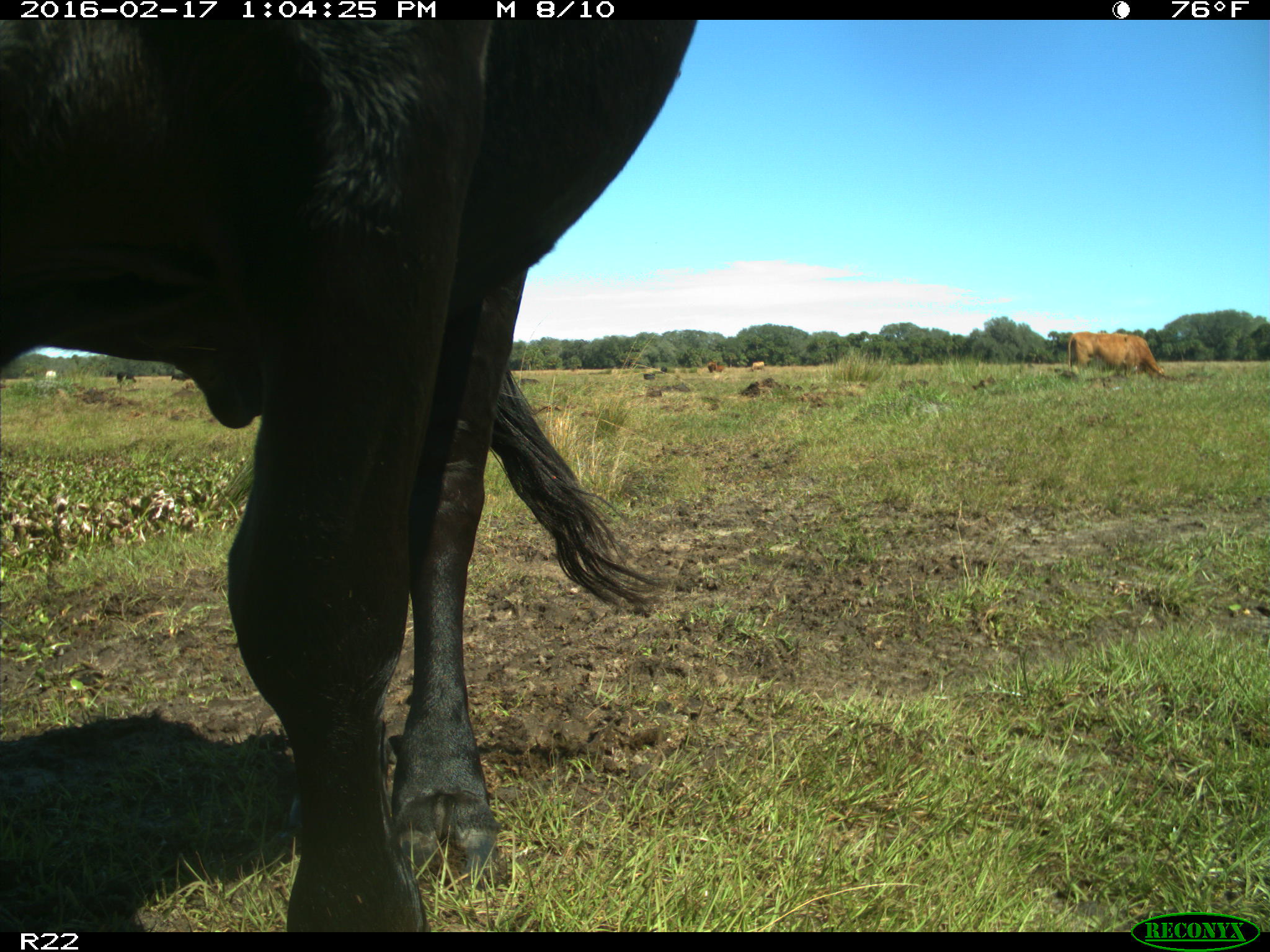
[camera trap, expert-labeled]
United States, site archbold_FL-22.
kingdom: Animalia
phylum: Chordata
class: Mammalia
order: Artiodactyla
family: Bovidae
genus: Bos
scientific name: Bos taurus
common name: domestic cow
Bos taurus (domestic cow).